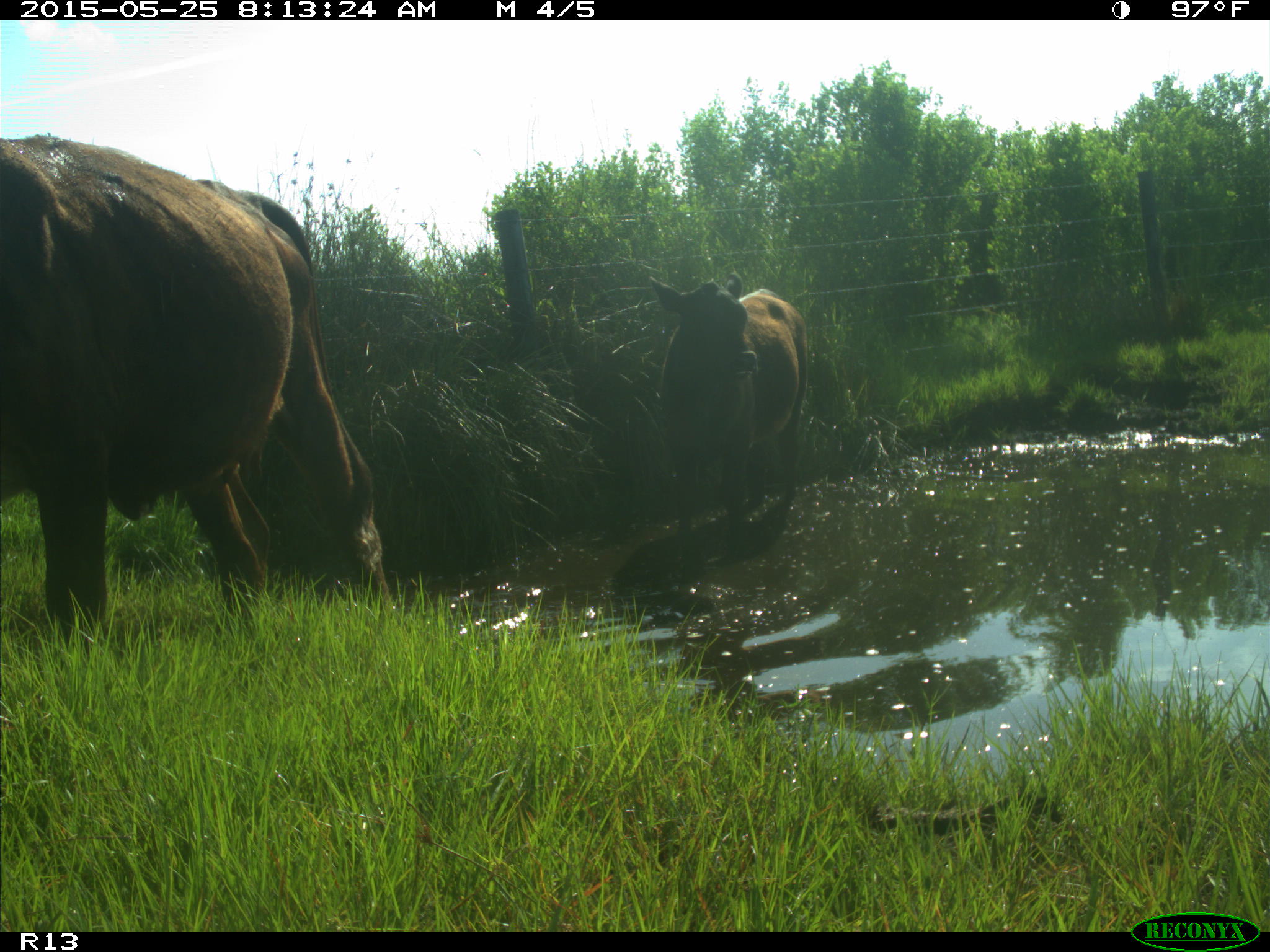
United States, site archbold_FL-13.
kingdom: Animalia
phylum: Chordata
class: Mammalia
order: Artiodactyla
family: Bovidae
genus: Bos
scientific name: Bos taurus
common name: domestic cow